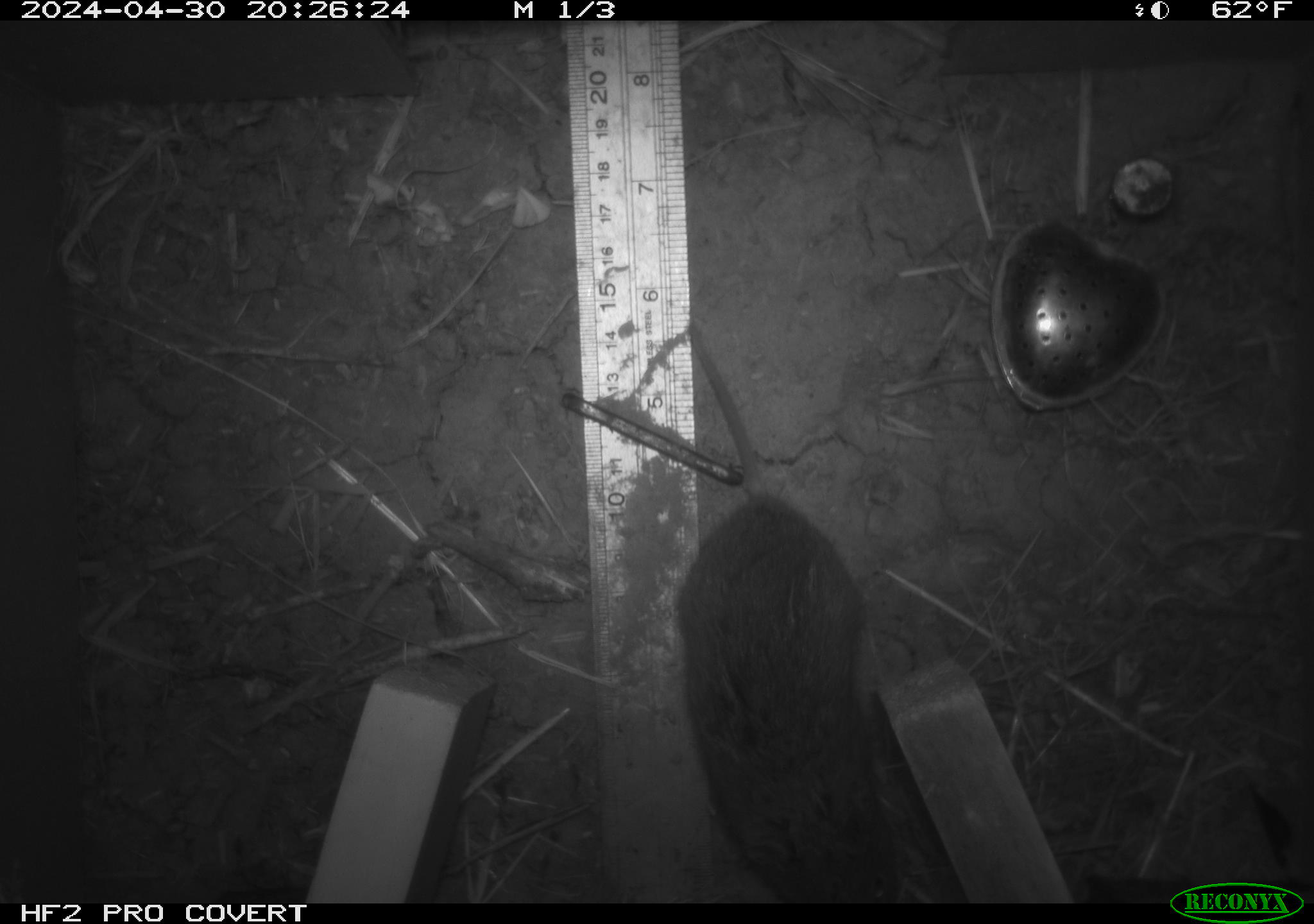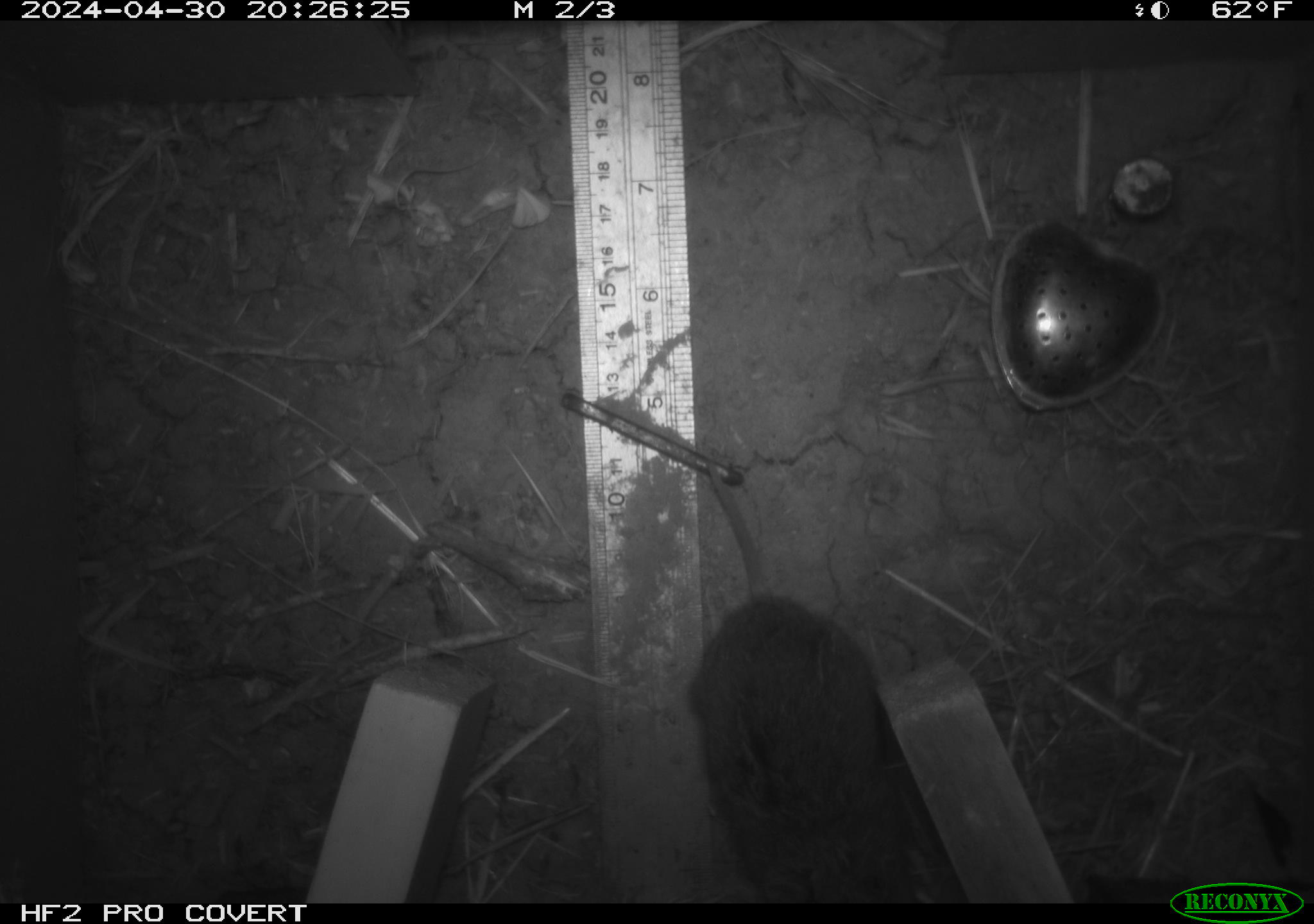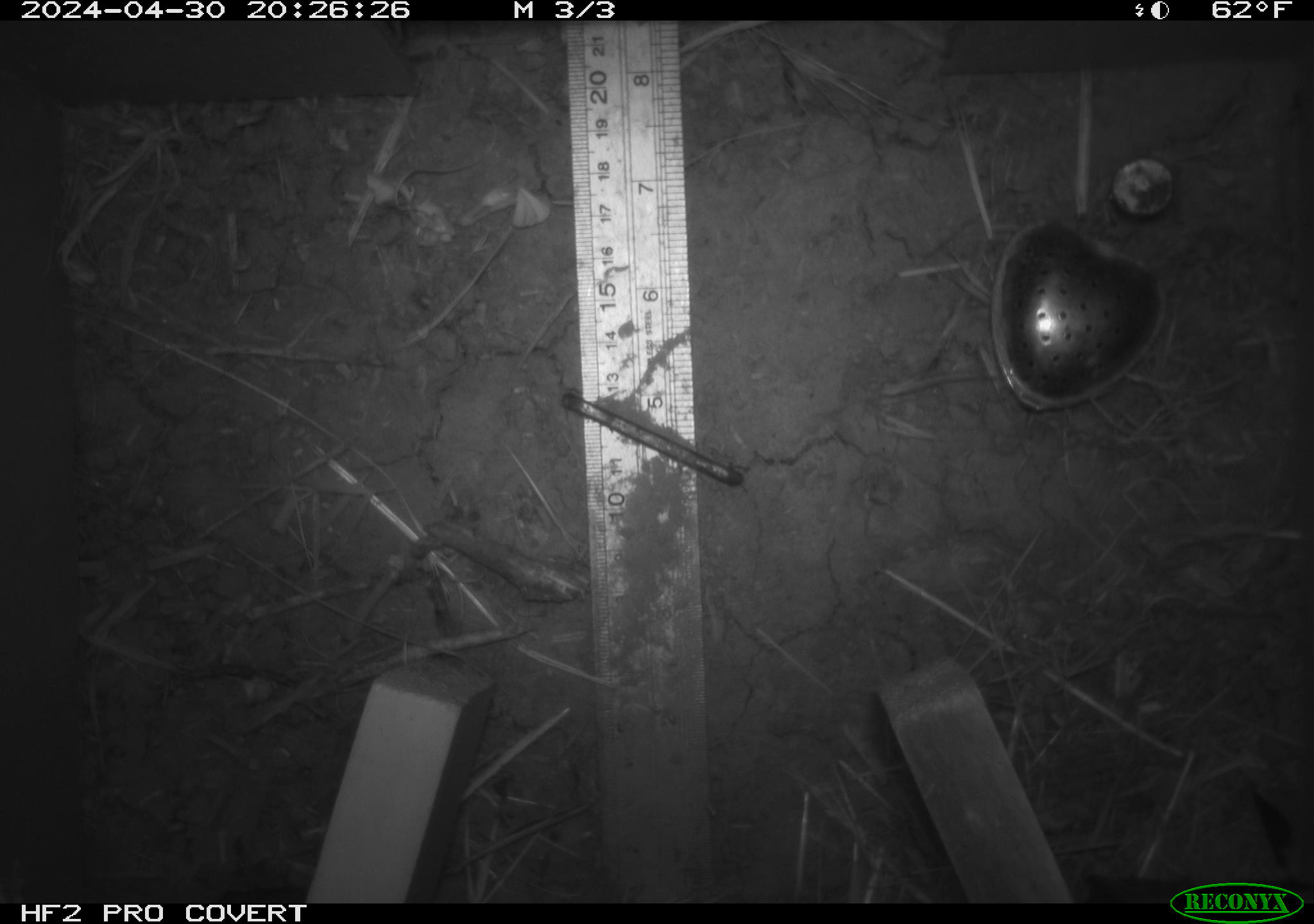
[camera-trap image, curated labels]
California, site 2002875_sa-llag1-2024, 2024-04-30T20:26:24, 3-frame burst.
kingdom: Animalia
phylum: Chordata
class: Mammalia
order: Rodentia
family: Cricetidae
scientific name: Arvicolinae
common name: voles, lemmings, and muskrats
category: arvicolinae subfamily